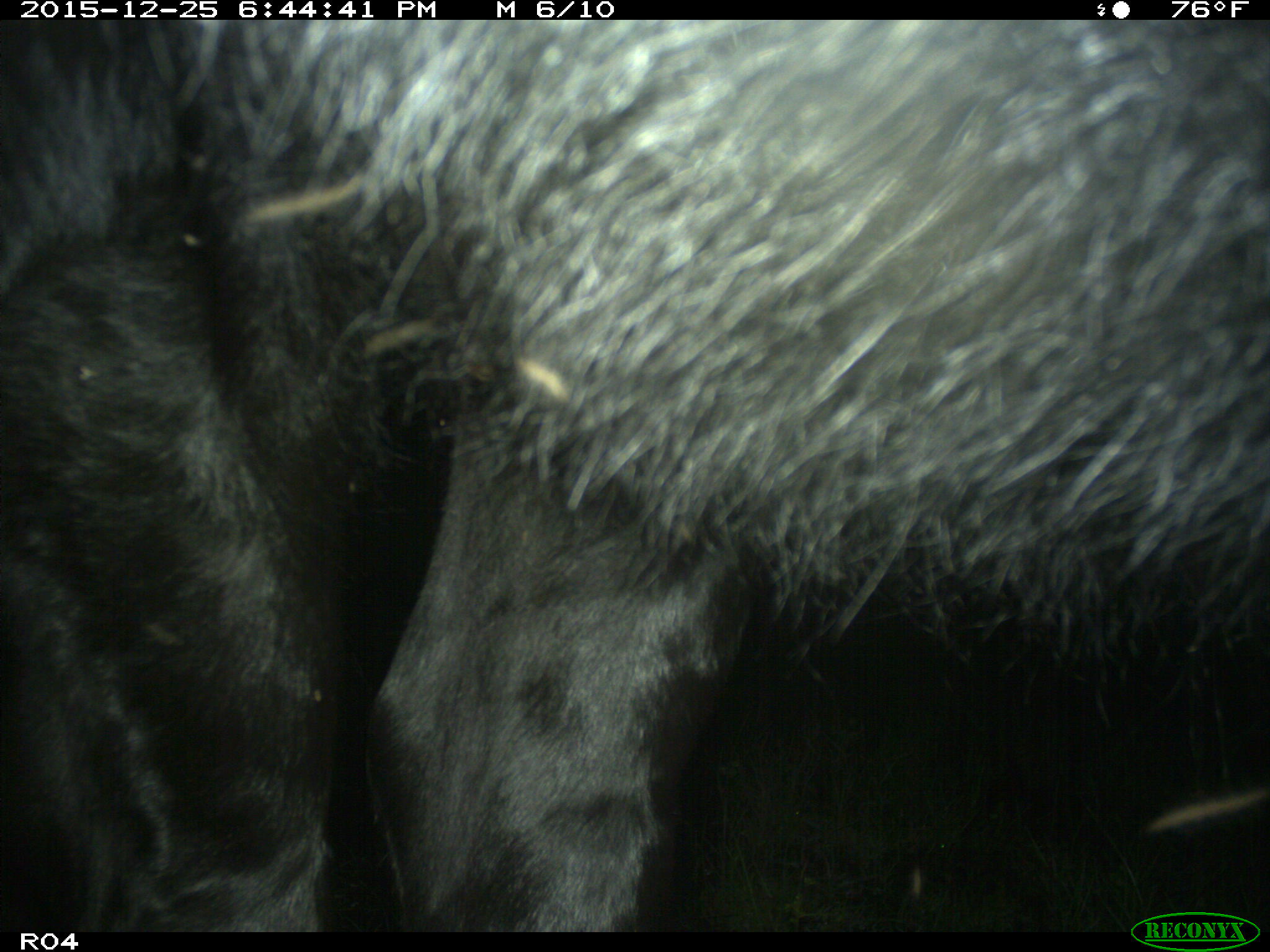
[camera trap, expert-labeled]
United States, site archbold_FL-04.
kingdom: Animalia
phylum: Chordata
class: Mammalia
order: Artiodactyla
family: Bovidae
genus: Bos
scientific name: Bos taurus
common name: domestic cow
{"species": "Bos taurus (domestic cow)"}